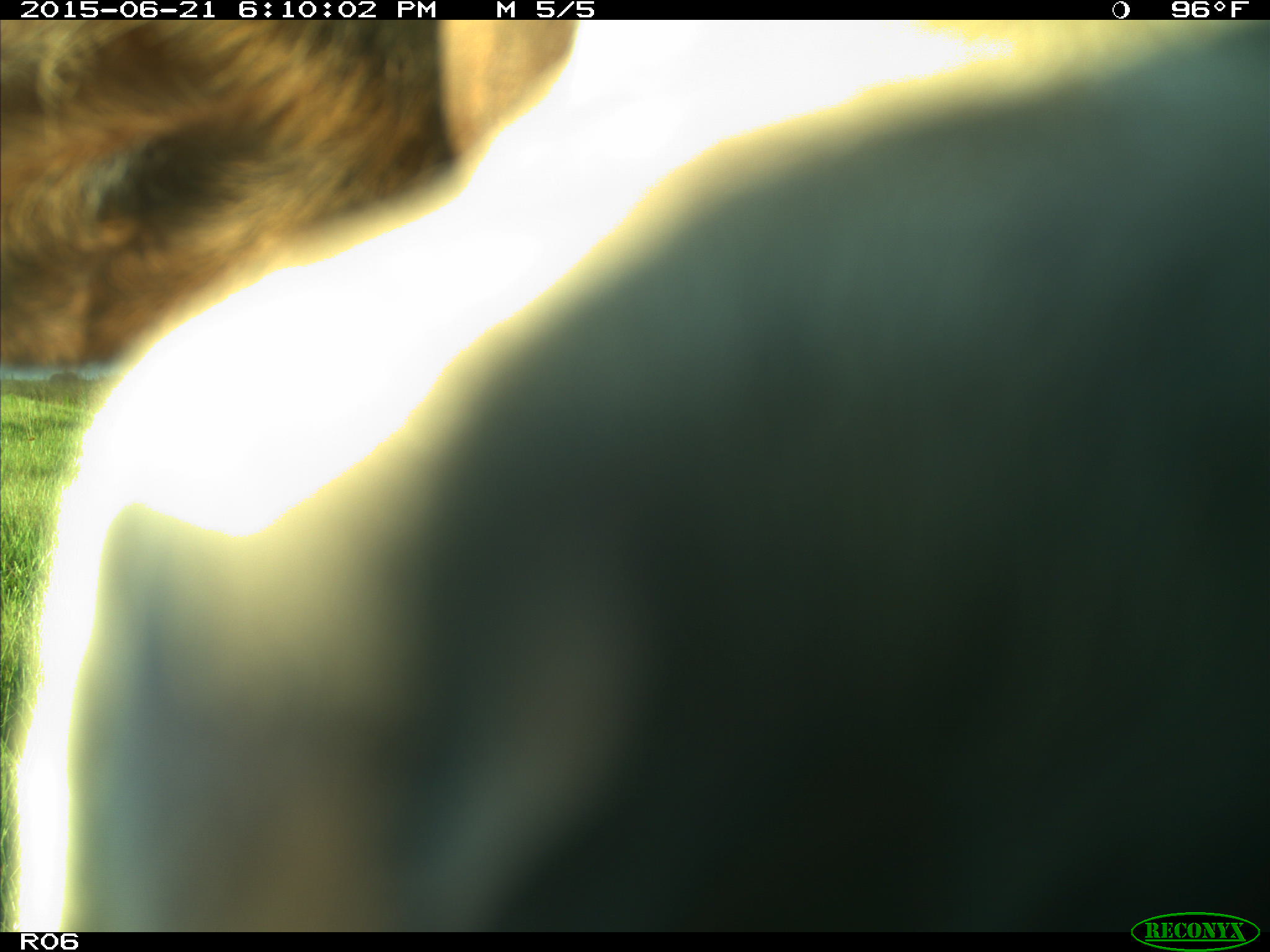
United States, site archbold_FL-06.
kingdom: Animalia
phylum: Chordata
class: Mammalia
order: Artiodactyla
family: Bovidae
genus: Bos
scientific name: Bos taurus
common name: domestic cow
Bos taurus (domestic cow).